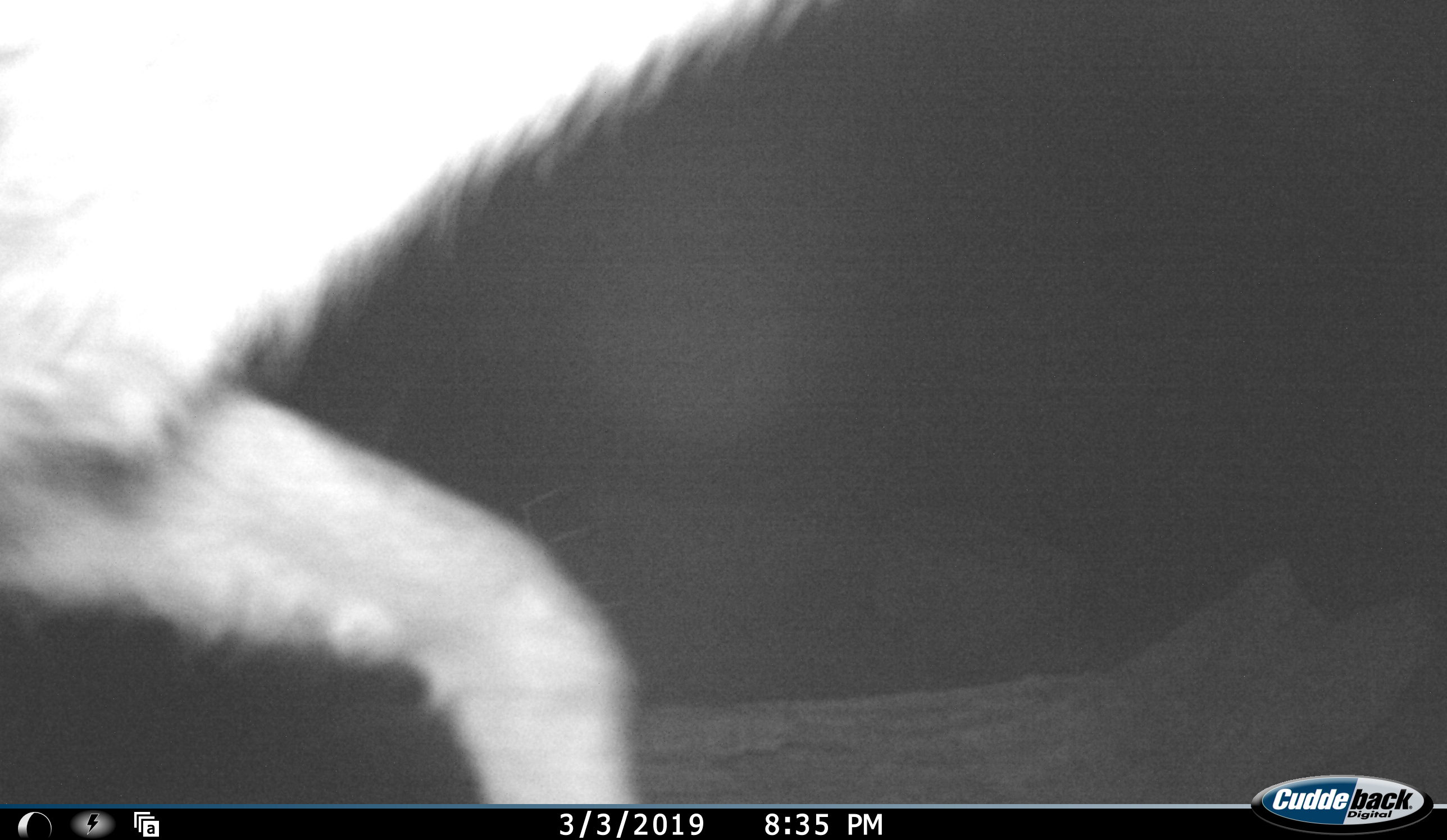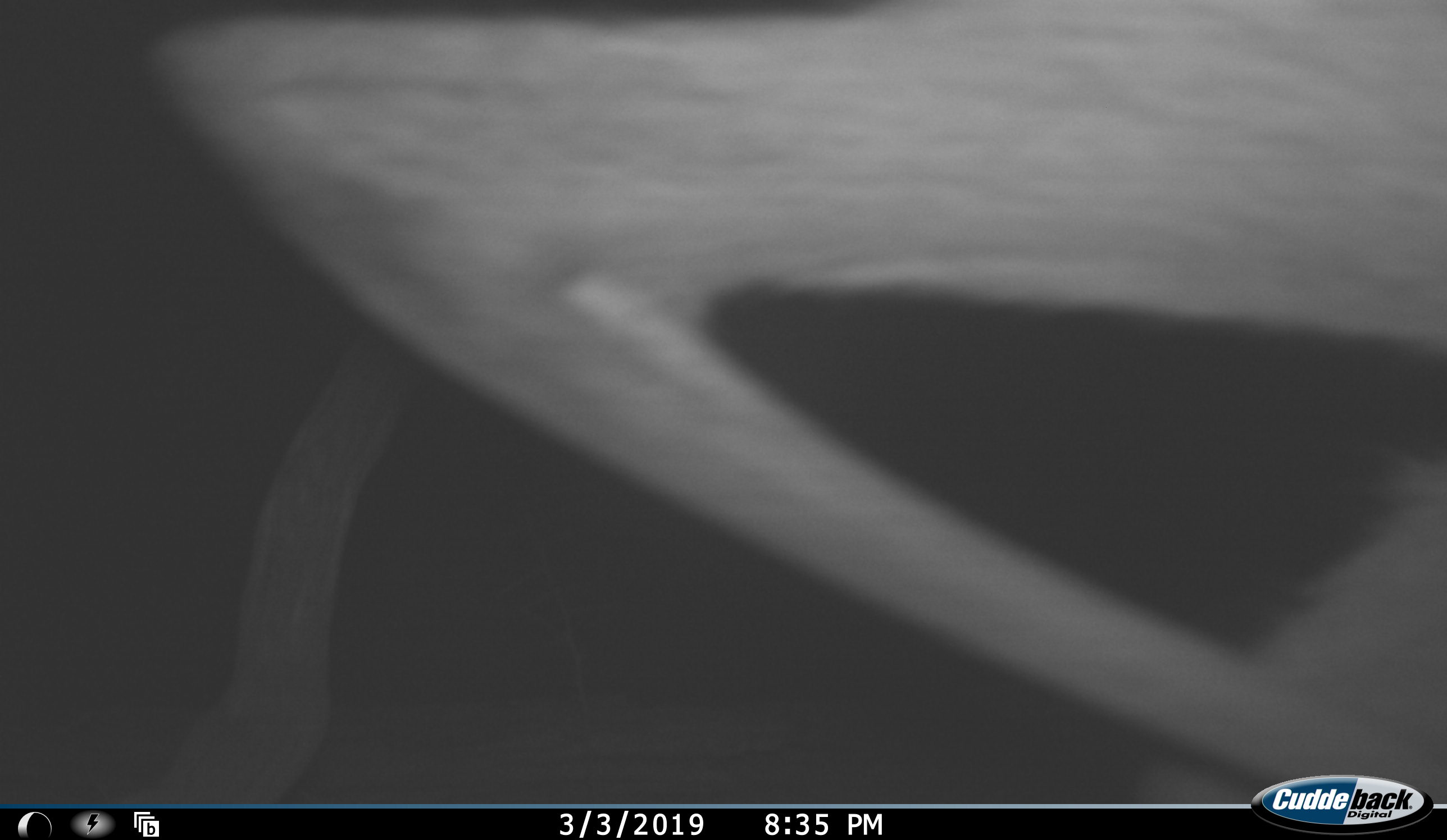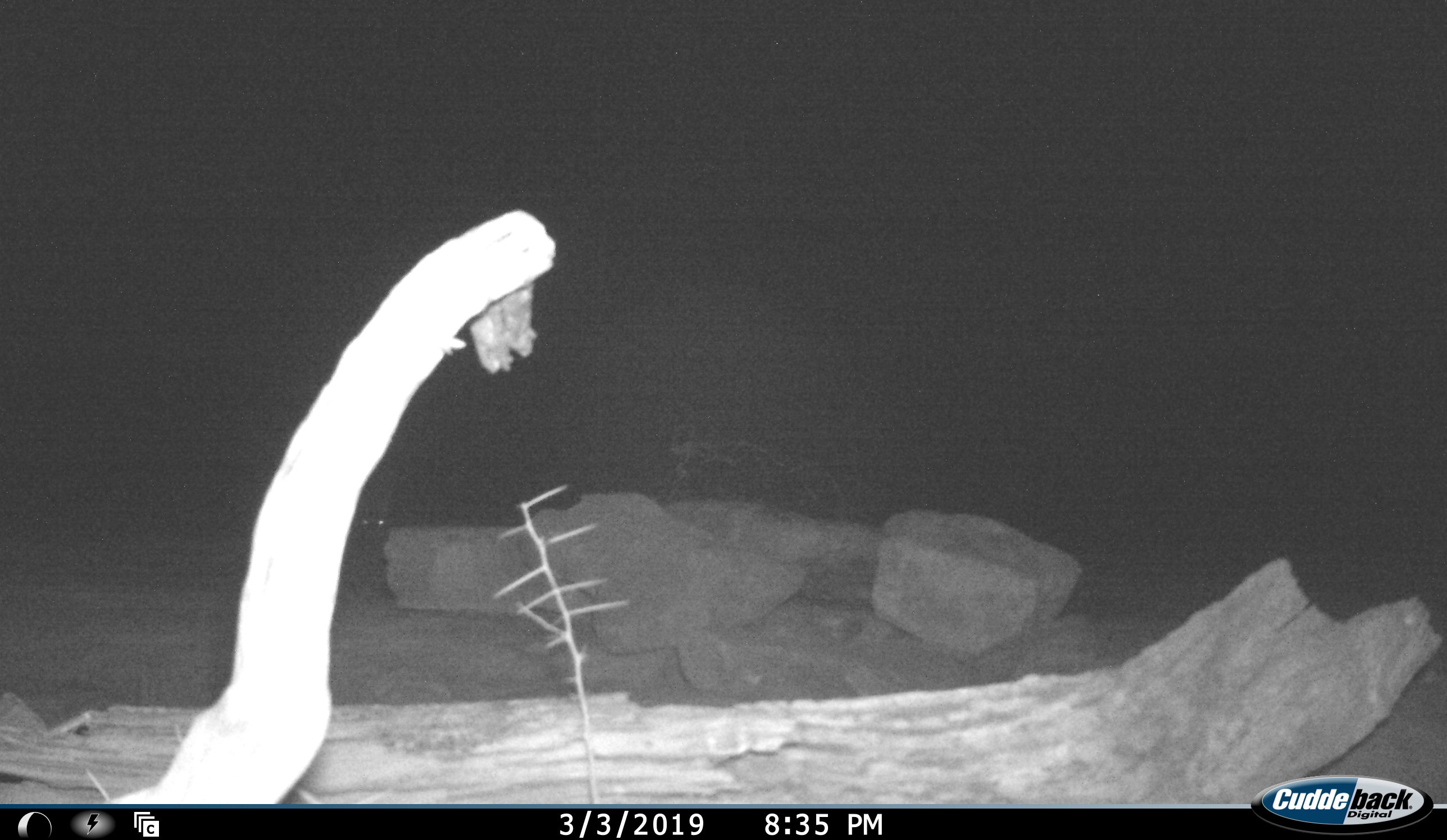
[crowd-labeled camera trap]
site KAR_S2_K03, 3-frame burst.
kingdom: Animalia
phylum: Chordata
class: Mammalia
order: Artiodactyla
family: Bovidae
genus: Tragelaphus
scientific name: Tragelaphus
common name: kudu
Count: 1.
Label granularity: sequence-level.